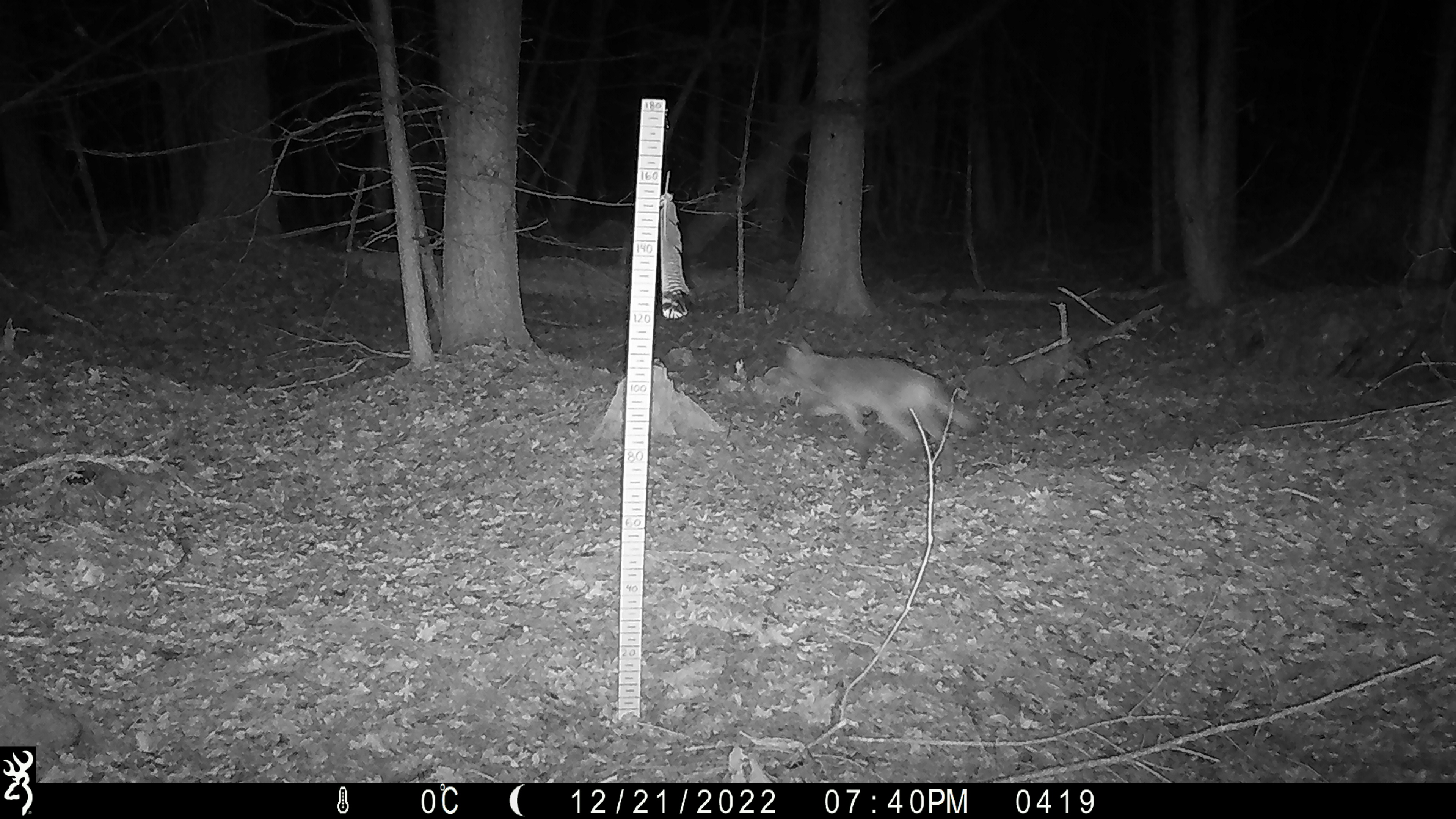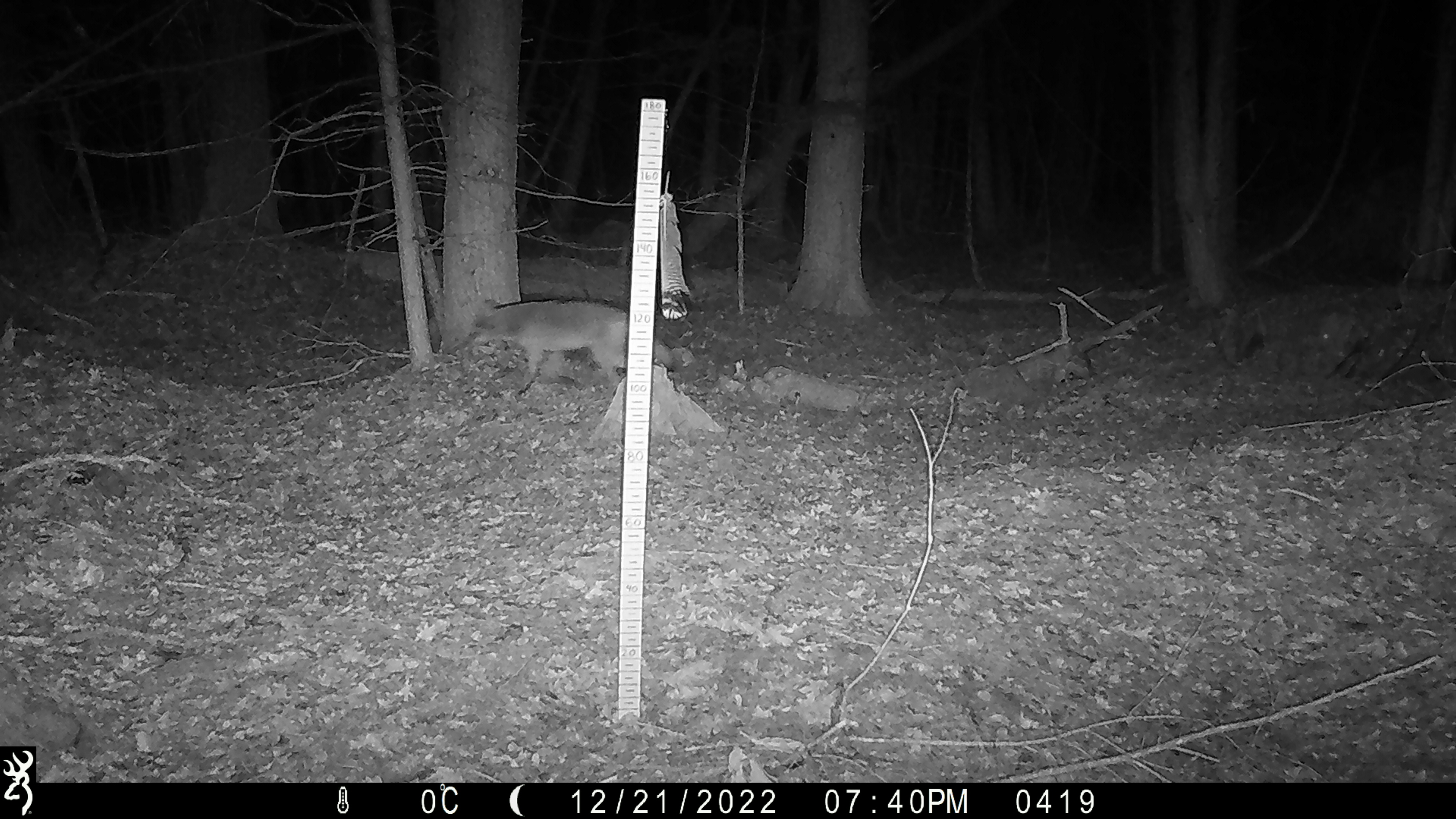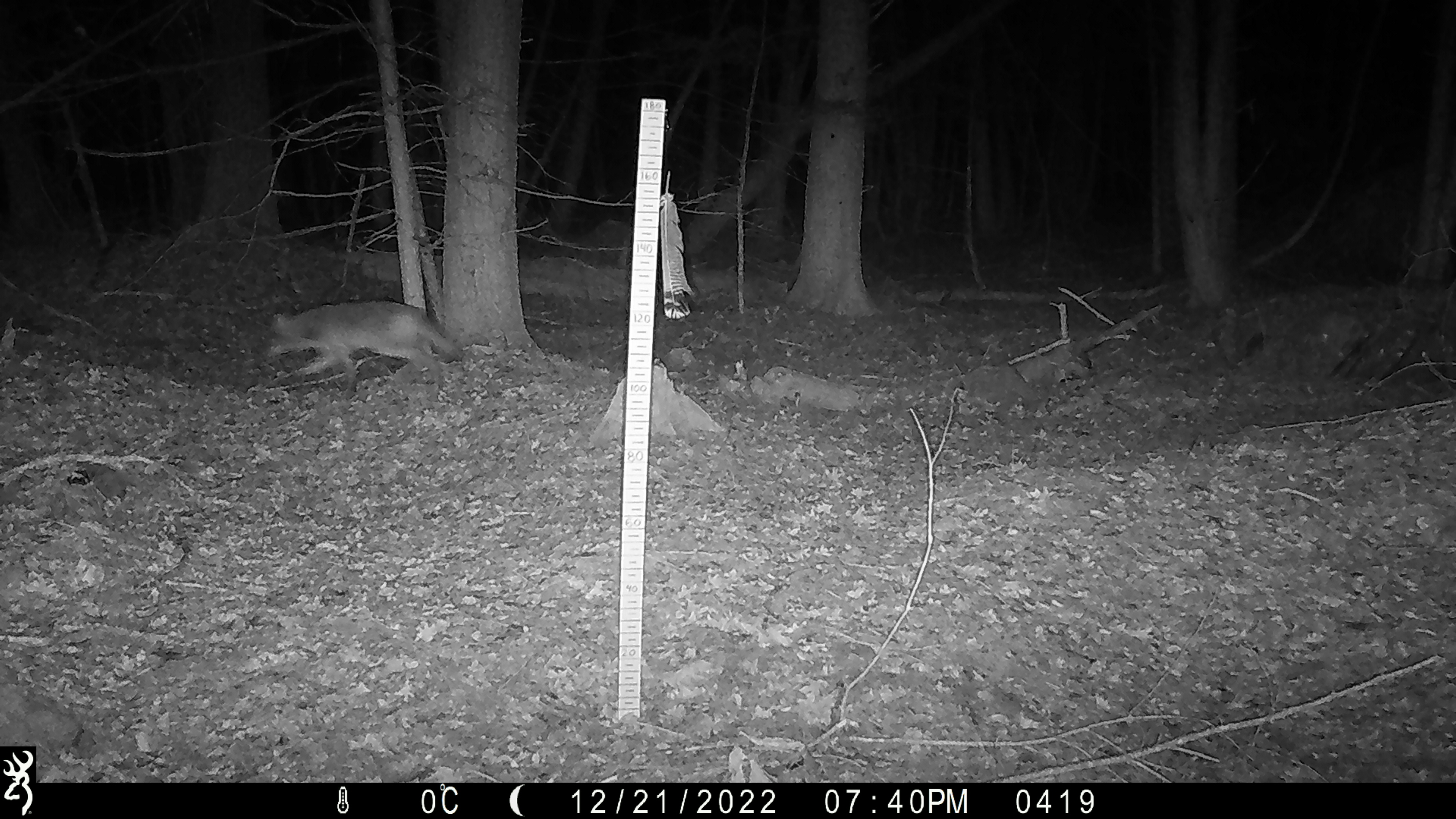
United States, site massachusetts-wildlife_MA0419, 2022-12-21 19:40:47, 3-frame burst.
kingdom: Animalia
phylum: Chordata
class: Mammalia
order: Carnivora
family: Canidae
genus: Canis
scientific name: Canis latrans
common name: coyote